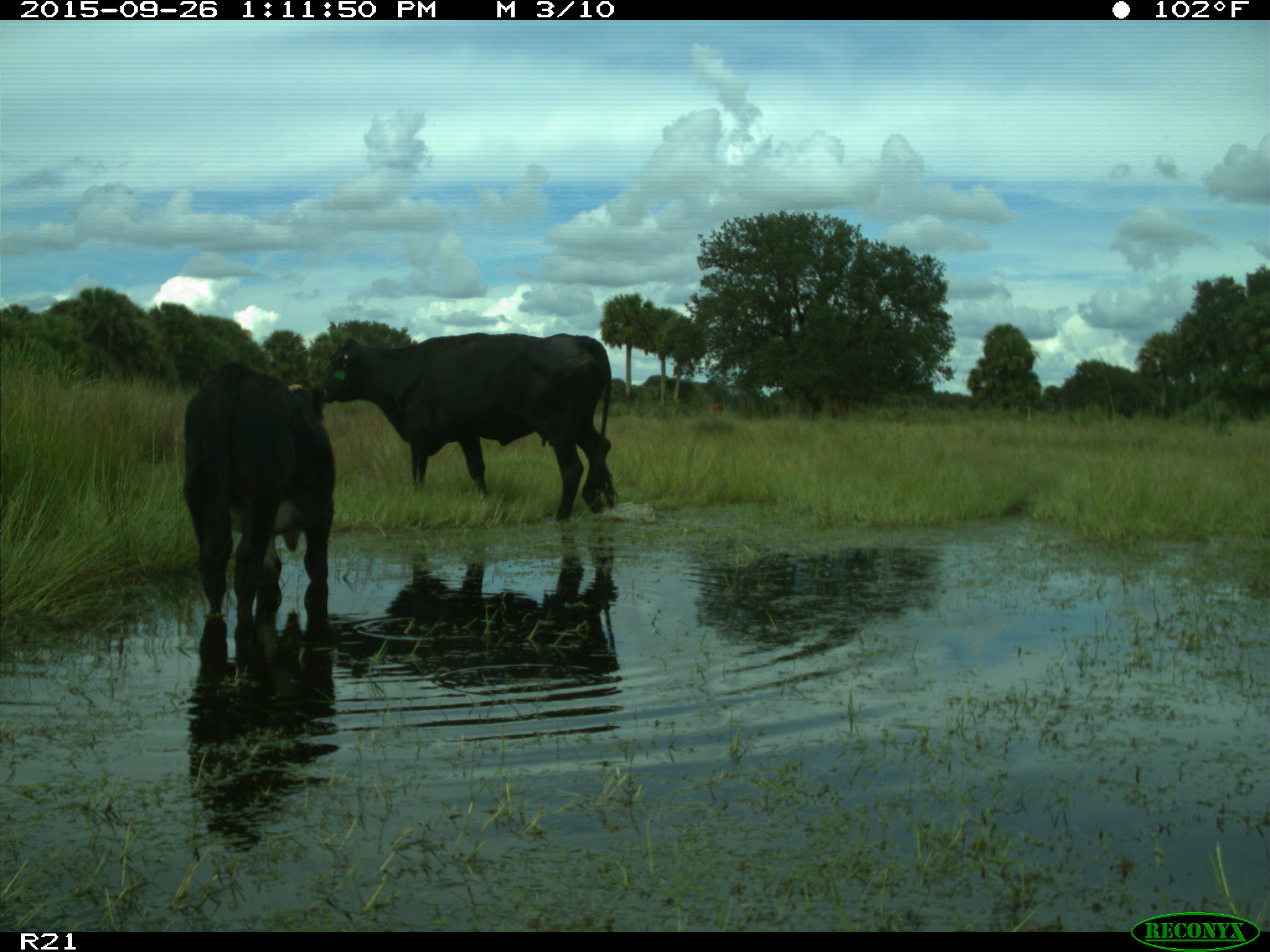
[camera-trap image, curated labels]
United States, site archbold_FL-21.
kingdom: Animalia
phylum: Chordata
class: Mammalia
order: Artiodactyla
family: Bovidae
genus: Bos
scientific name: Bos taurus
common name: domestic cow